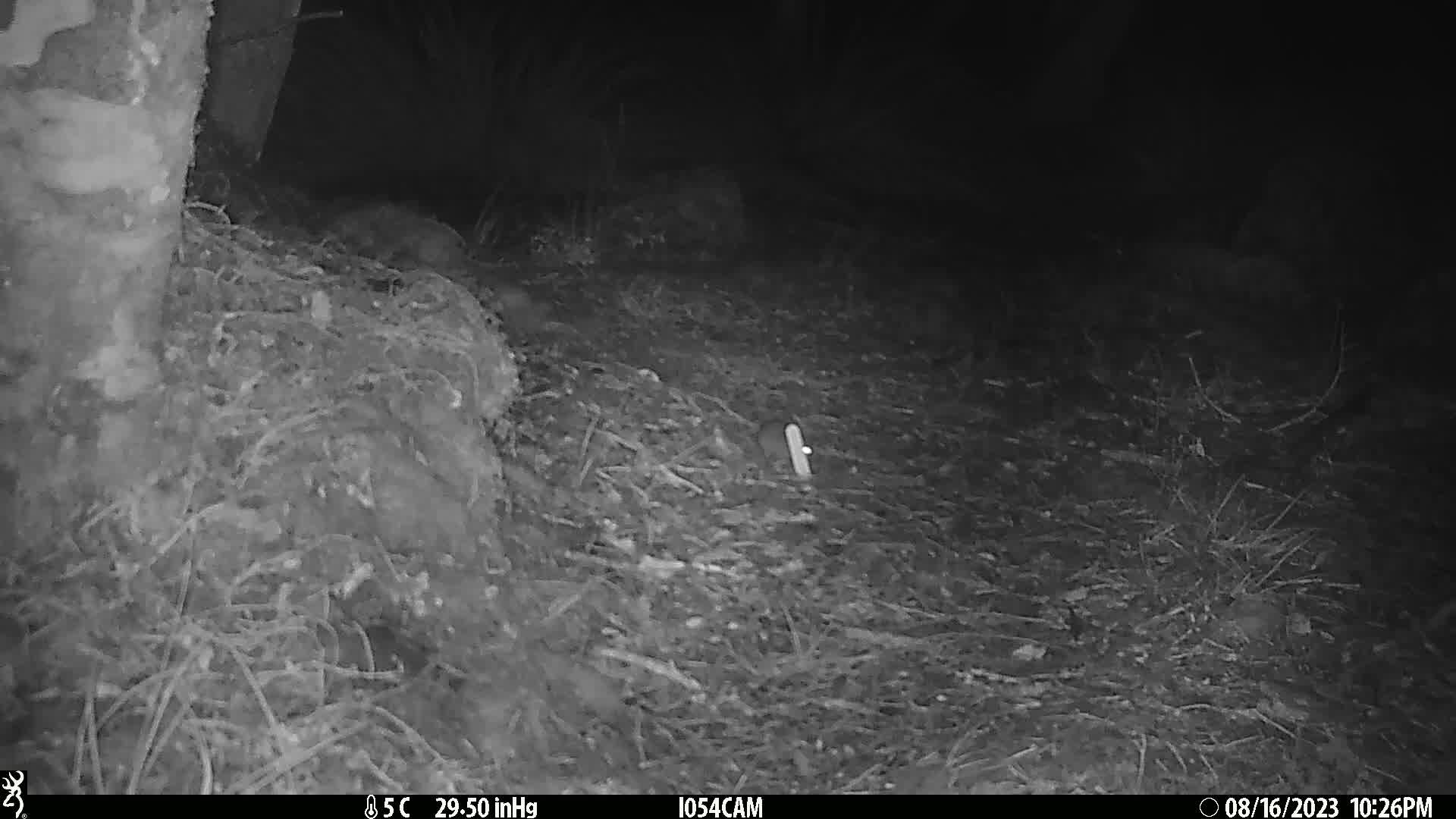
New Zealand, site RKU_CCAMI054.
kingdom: Animalia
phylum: Chordata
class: Mammalia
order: Rodentia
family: Muridae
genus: Rattus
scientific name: Rattus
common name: rat